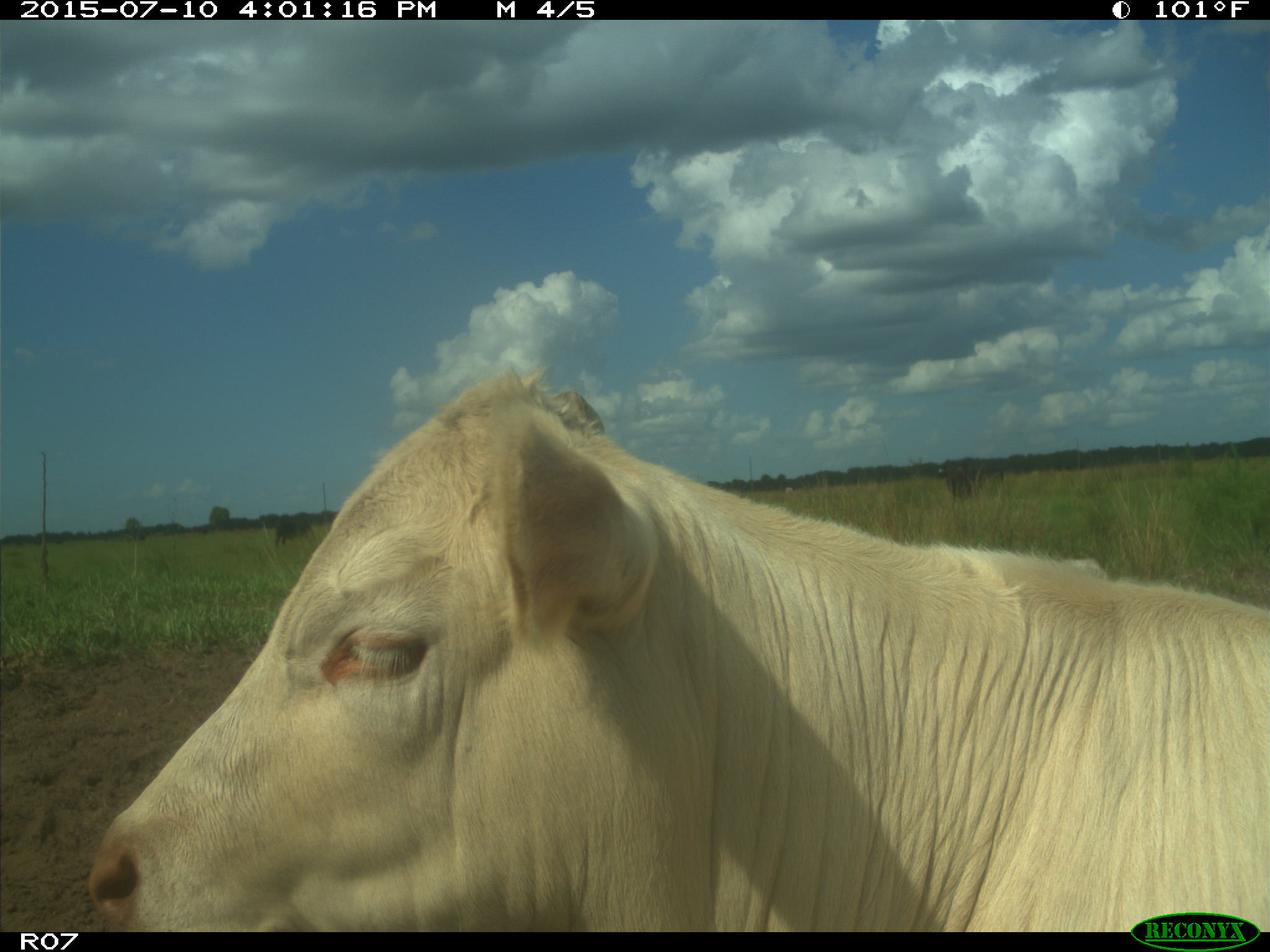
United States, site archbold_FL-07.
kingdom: Animalia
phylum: Chordata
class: Mammalia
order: Artiodactyla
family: Bovidae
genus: Bos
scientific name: Bos taurus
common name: domestic cow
Bos taurus (domestic cow).